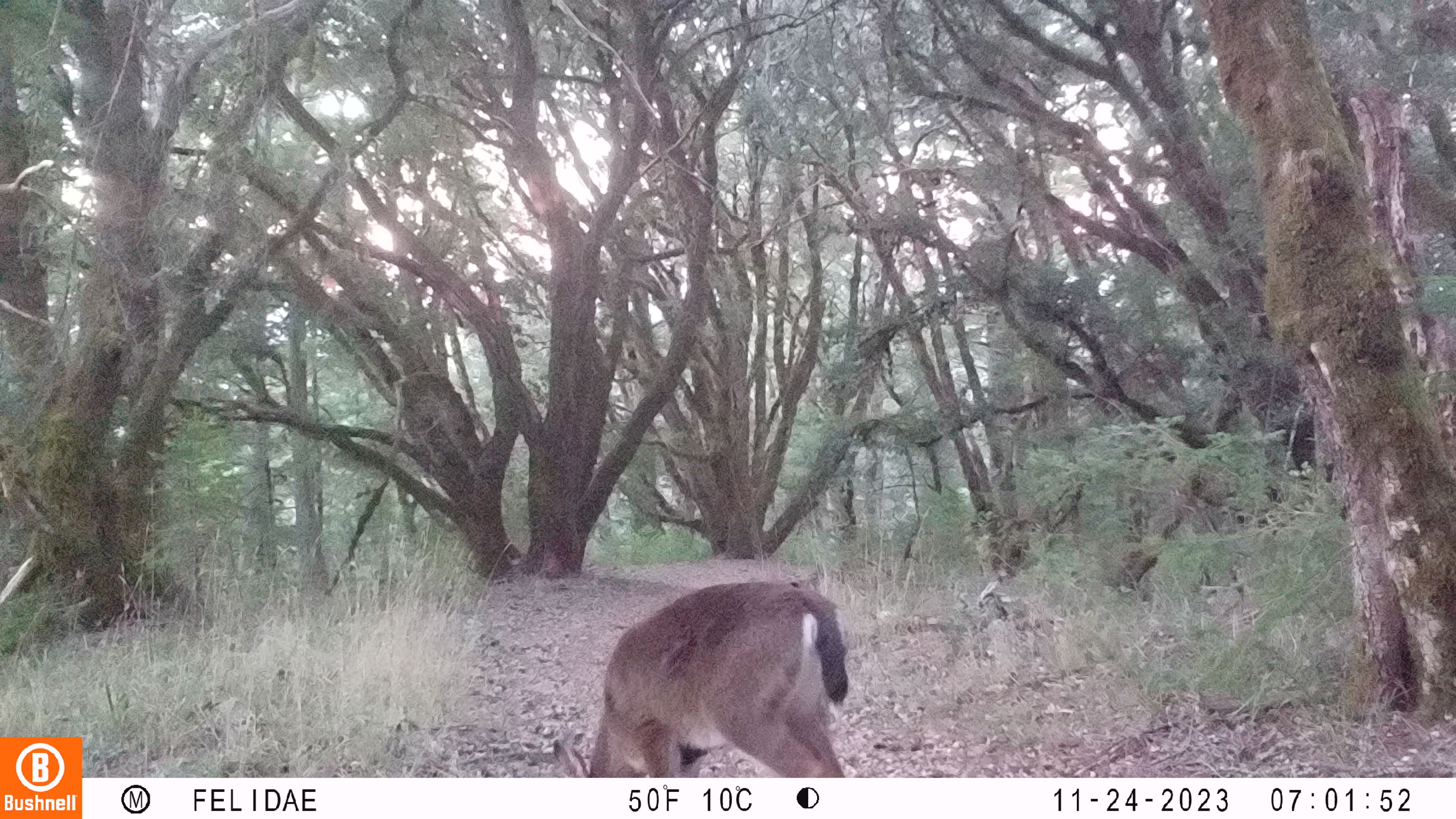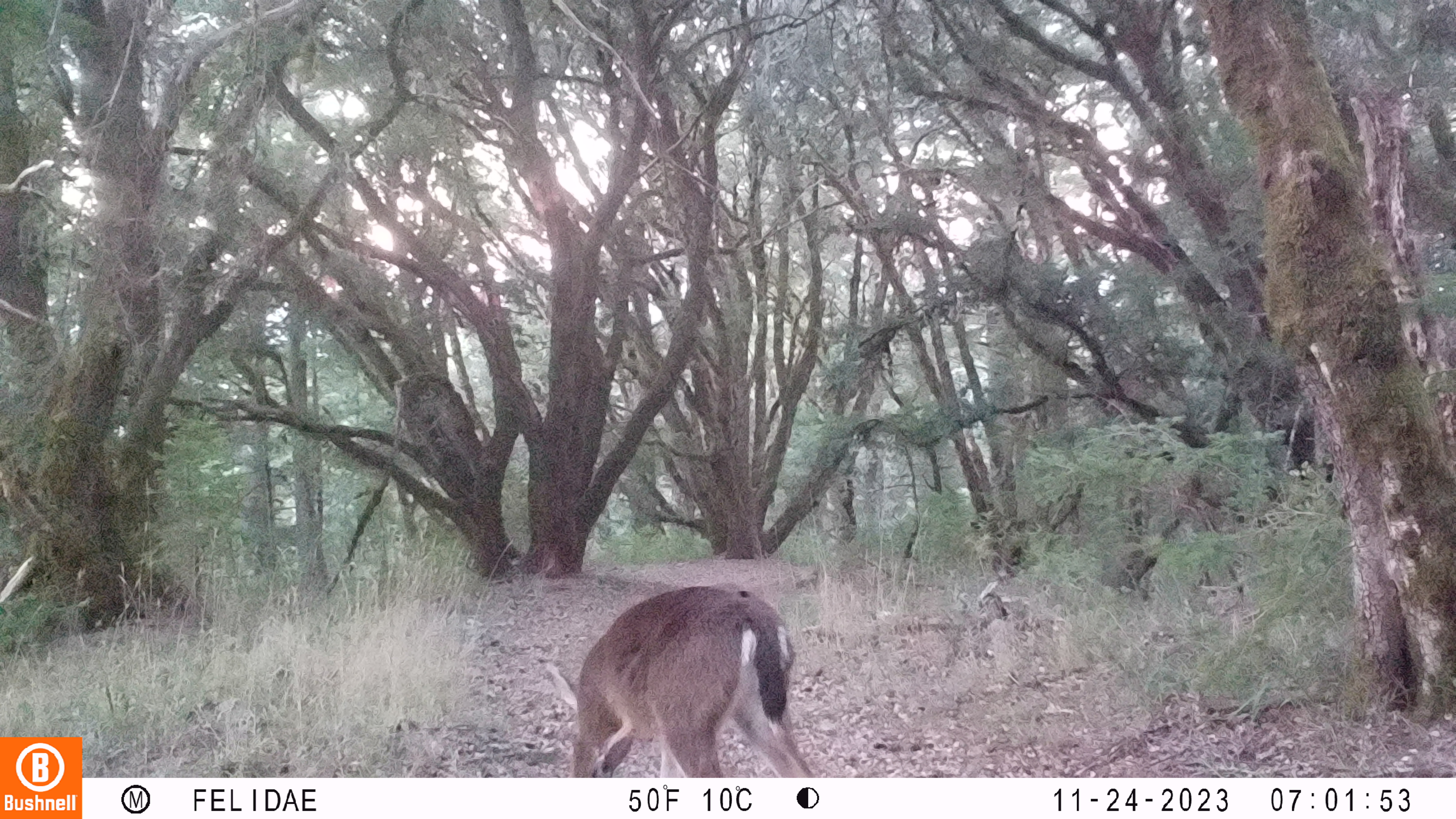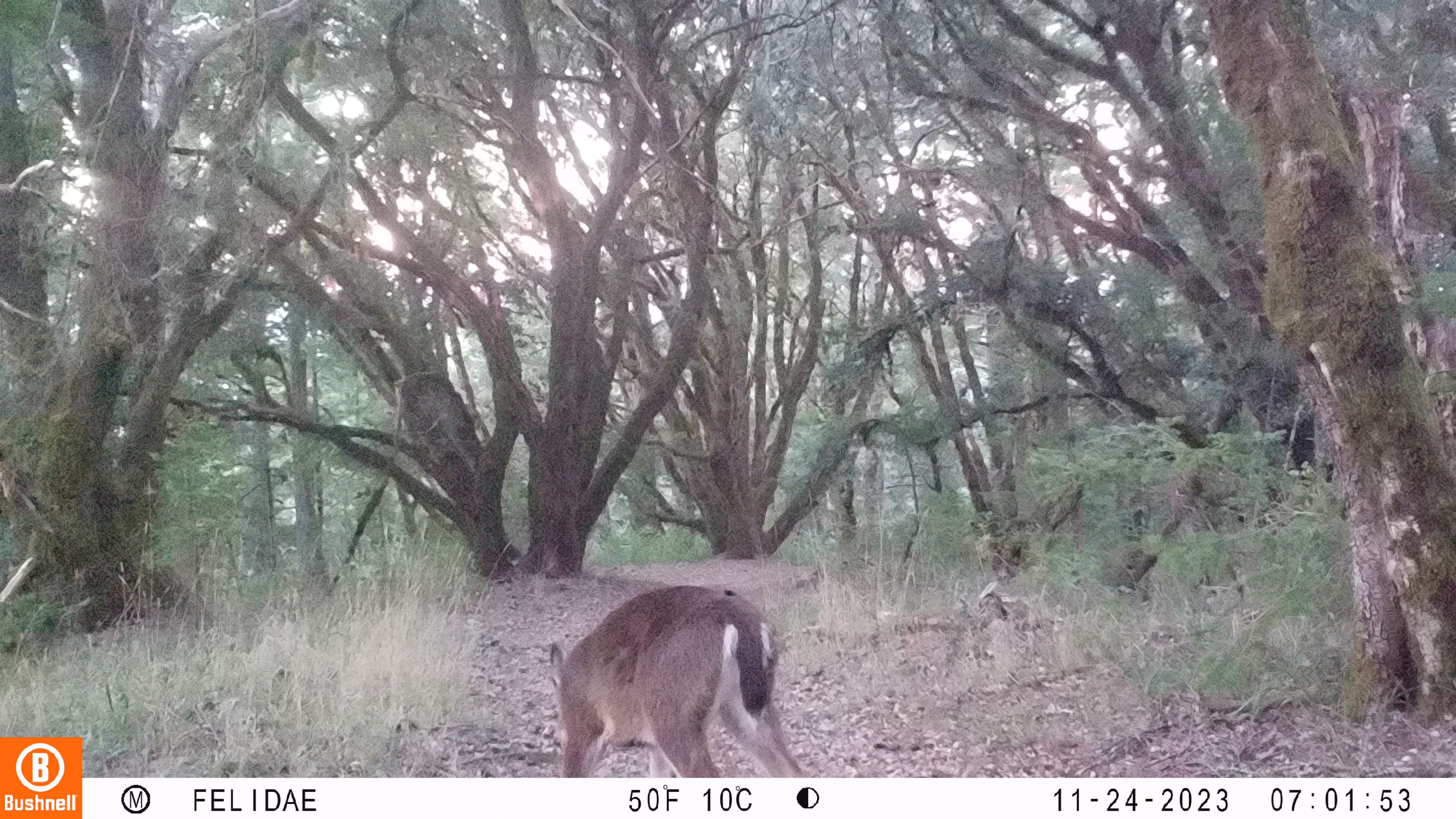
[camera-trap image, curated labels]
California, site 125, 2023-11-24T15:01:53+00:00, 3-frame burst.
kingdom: Animalia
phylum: Chordata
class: Mammalia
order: Artiodactyla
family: Cervidae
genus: Odocoileus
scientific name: Odocoileus hemionus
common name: mule deer